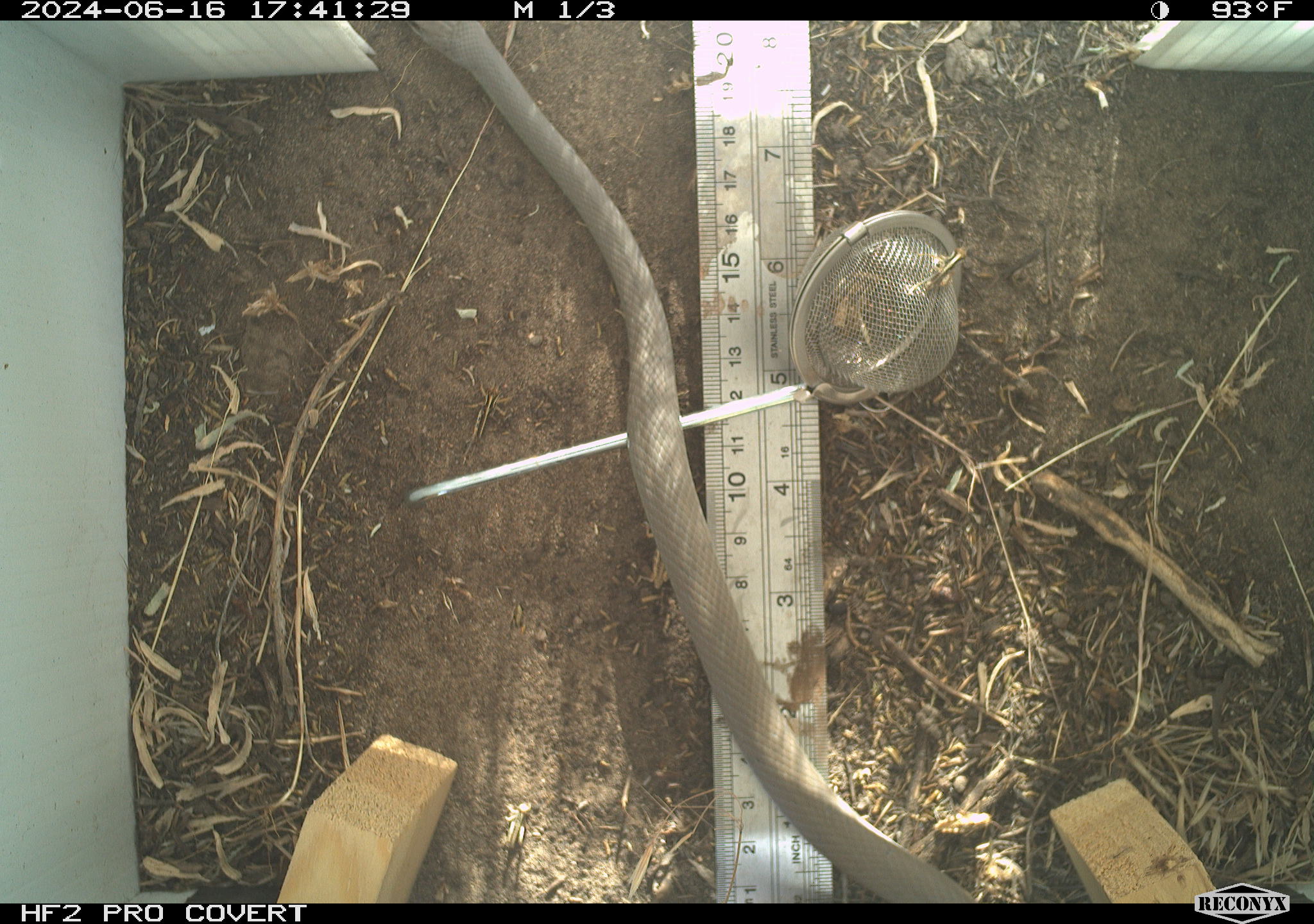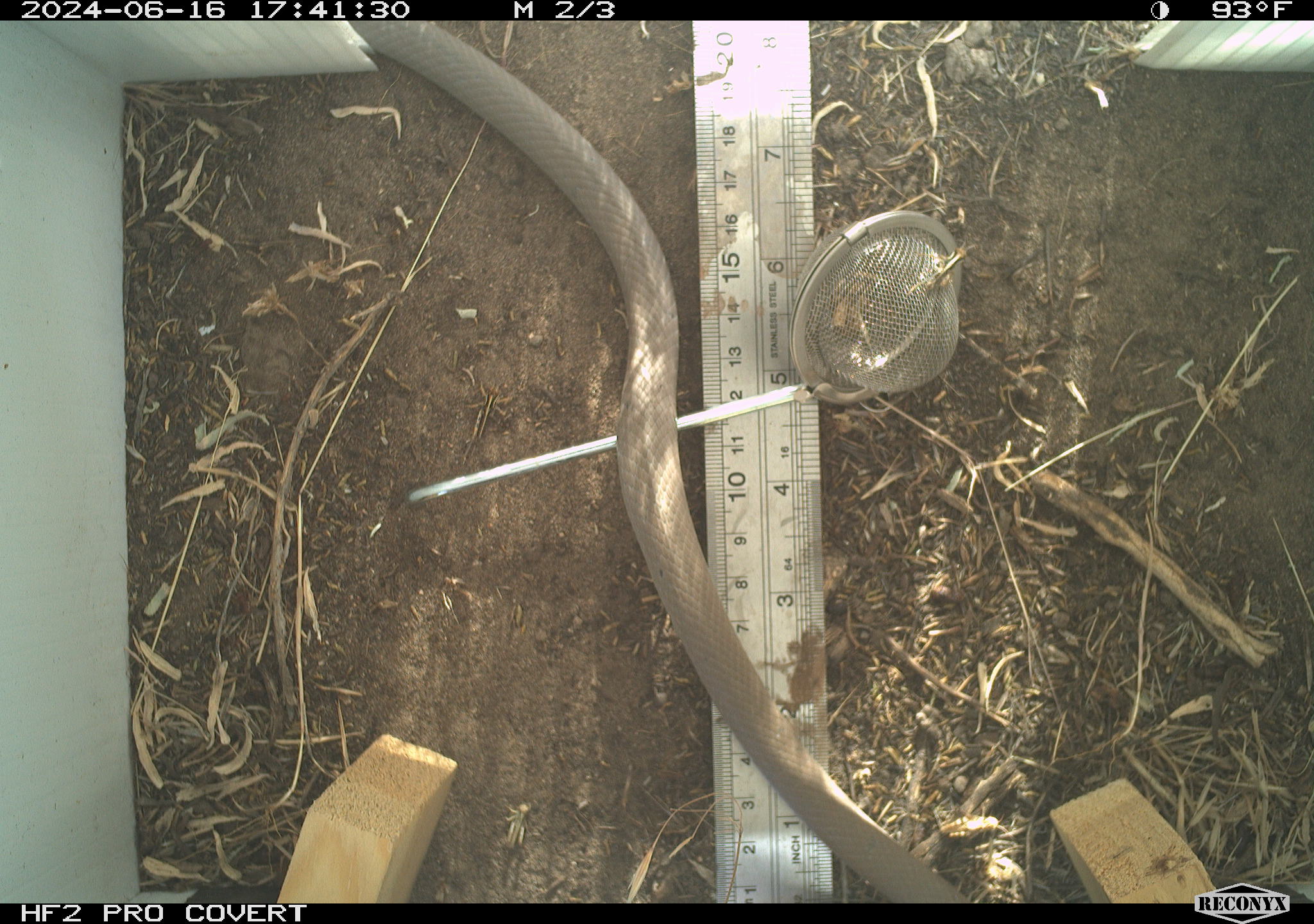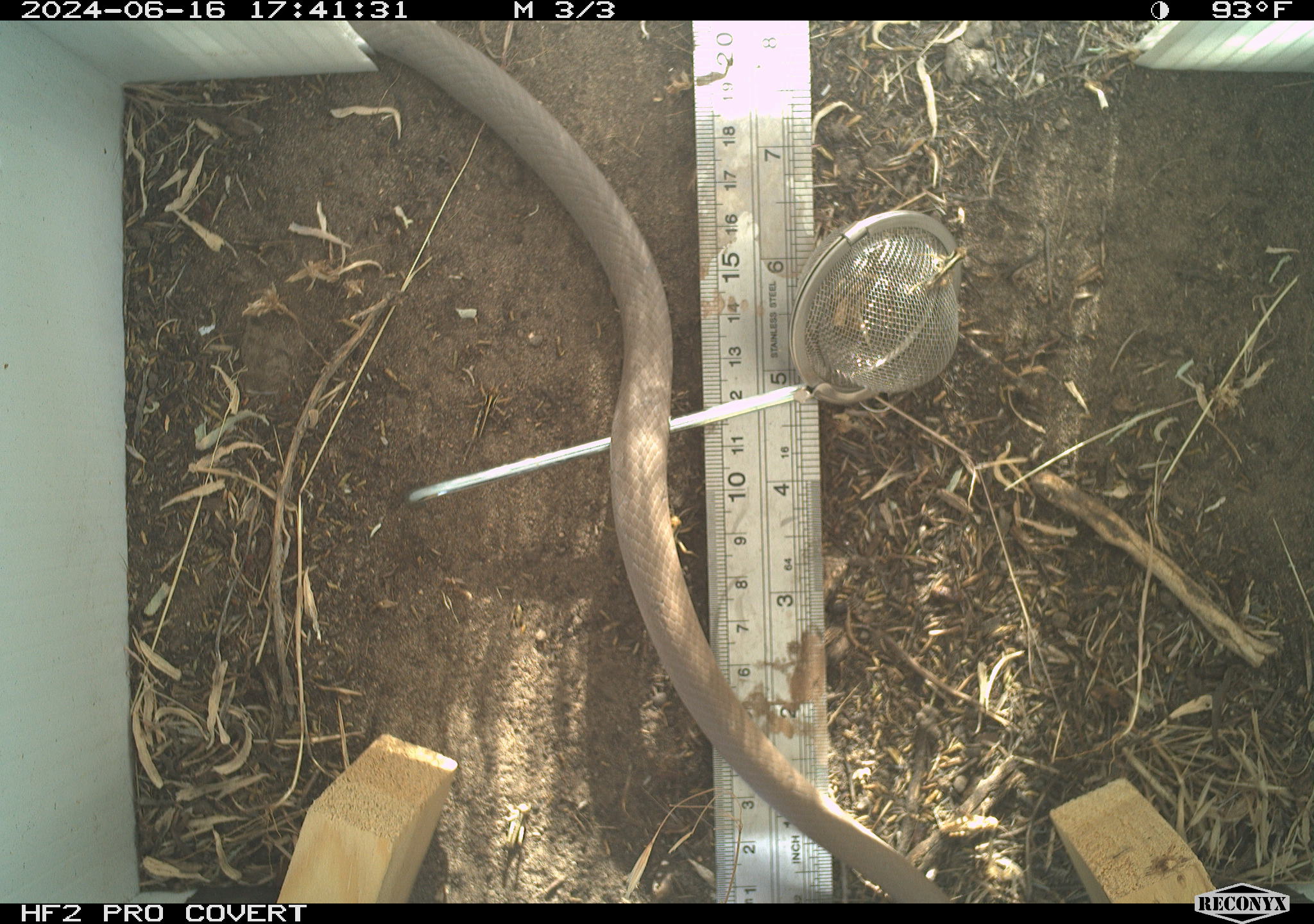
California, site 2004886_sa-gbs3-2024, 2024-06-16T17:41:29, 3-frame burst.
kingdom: Animalia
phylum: Chordata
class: Reptilia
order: Squamata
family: Colubridae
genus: Coluber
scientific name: Coluber constrictor mormon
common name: western yellow-bellied racer